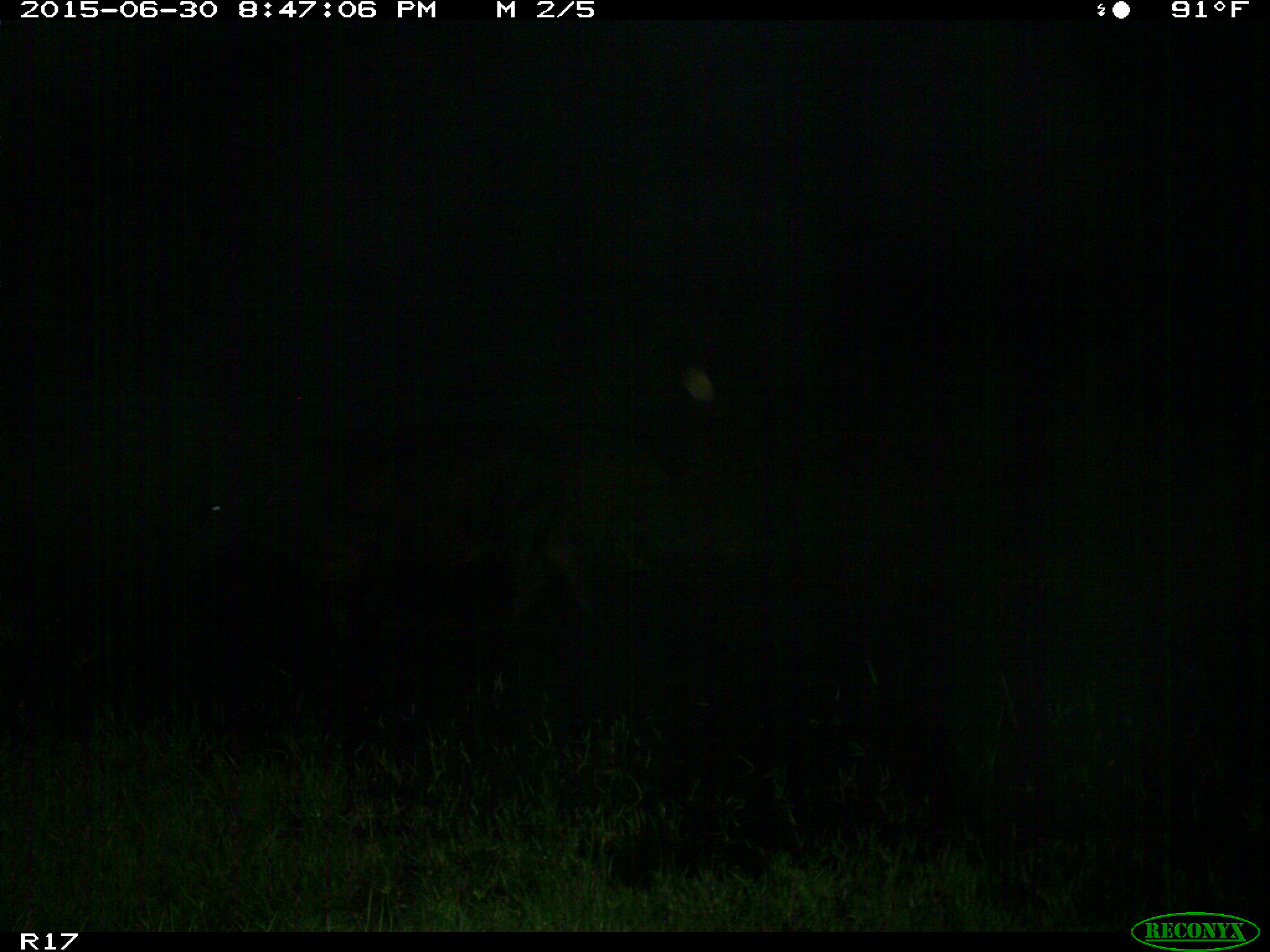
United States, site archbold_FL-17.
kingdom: Animalia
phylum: Chordata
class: Mammalia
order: Artiodactyla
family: Bovidae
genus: Bos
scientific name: Bos taurus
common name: domestic cow